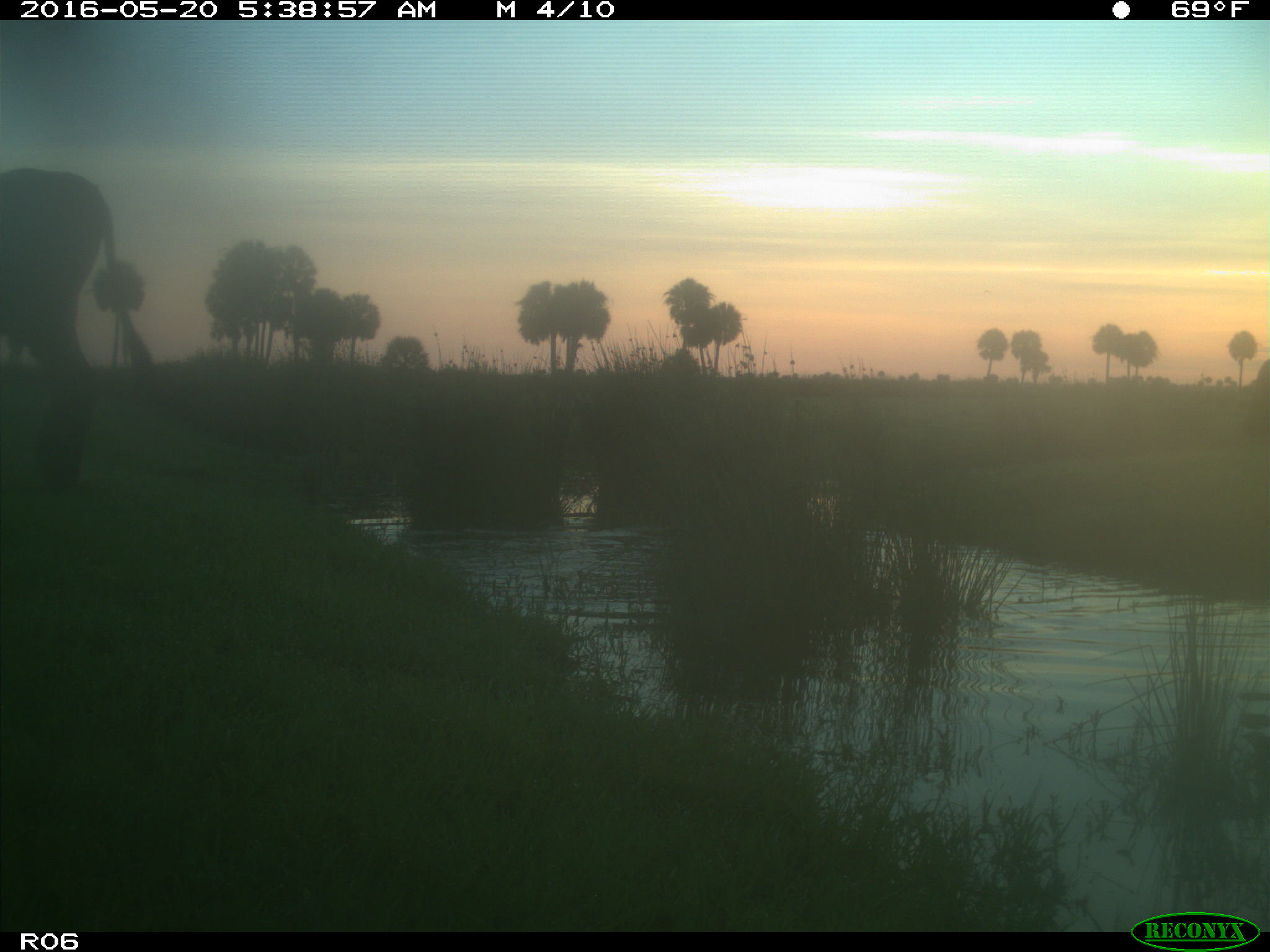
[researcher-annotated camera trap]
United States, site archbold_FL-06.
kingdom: Animalia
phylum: Chordata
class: Mammalia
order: Artiodactyla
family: Bovidae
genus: Bos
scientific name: Bos taurus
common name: domestic cow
Bos taurus (domestic cow).